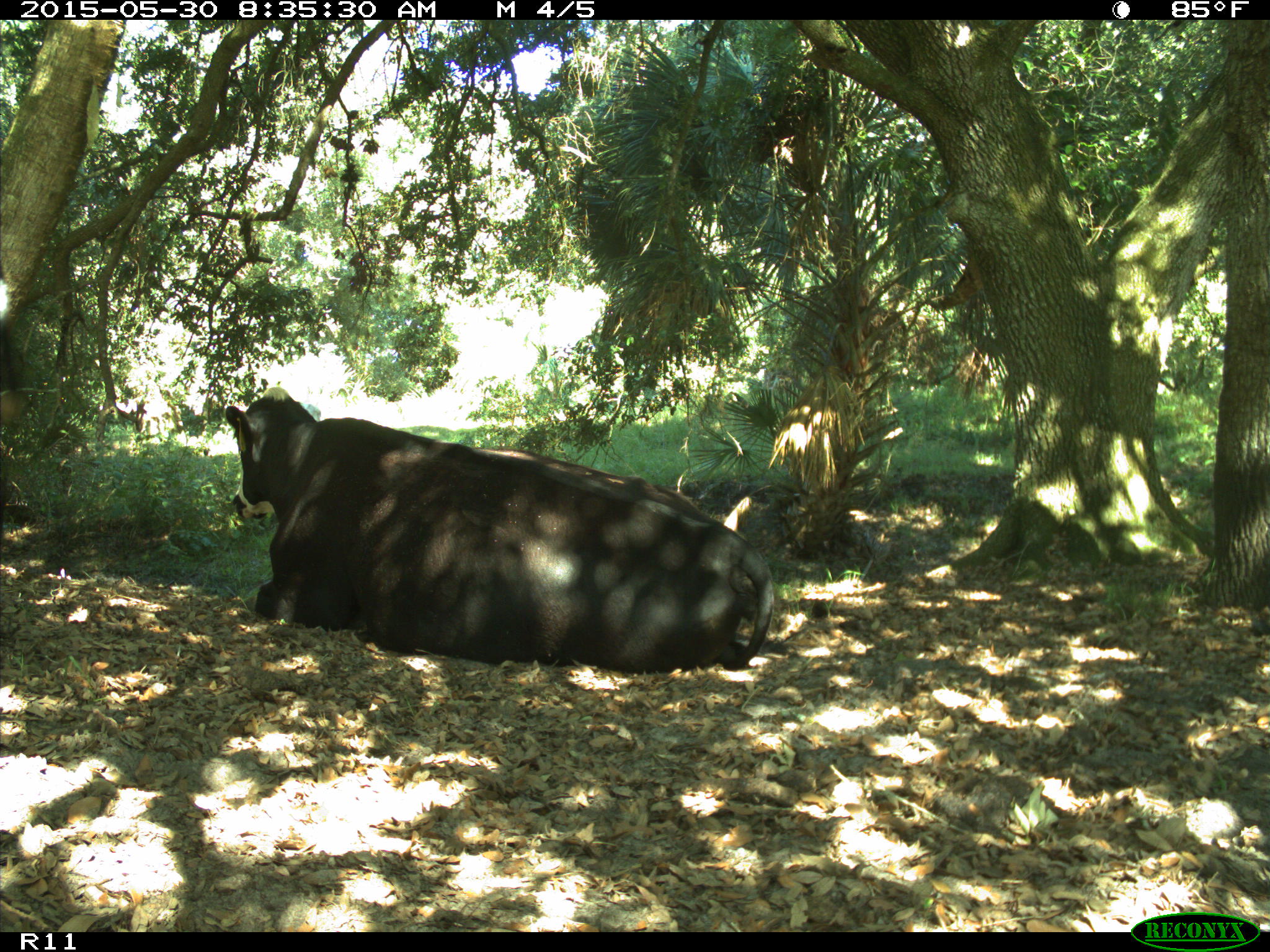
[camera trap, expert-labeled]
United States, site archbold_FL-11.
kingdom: Animalia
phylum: Chordata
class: Mammalia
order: Artiodactyla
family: Bovidae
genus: Bos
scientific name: Bos taurus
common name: domestic cow